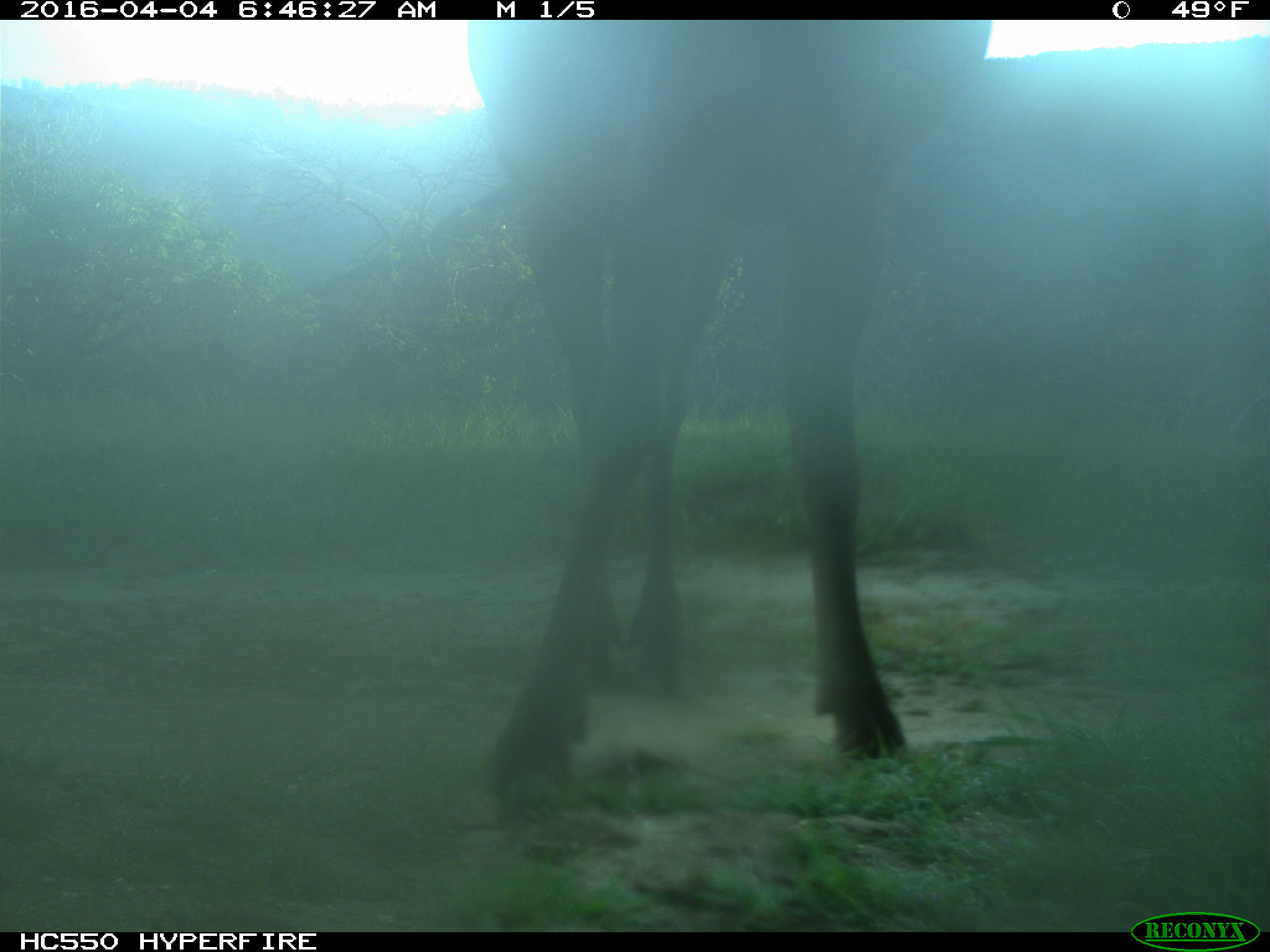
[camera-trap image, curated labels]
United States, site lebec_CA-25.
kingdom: Animalia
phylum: Chordata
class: Mammalia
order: Artiodactyla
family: Cervidae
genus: Cervus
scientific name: Cervus canadensis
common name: elk